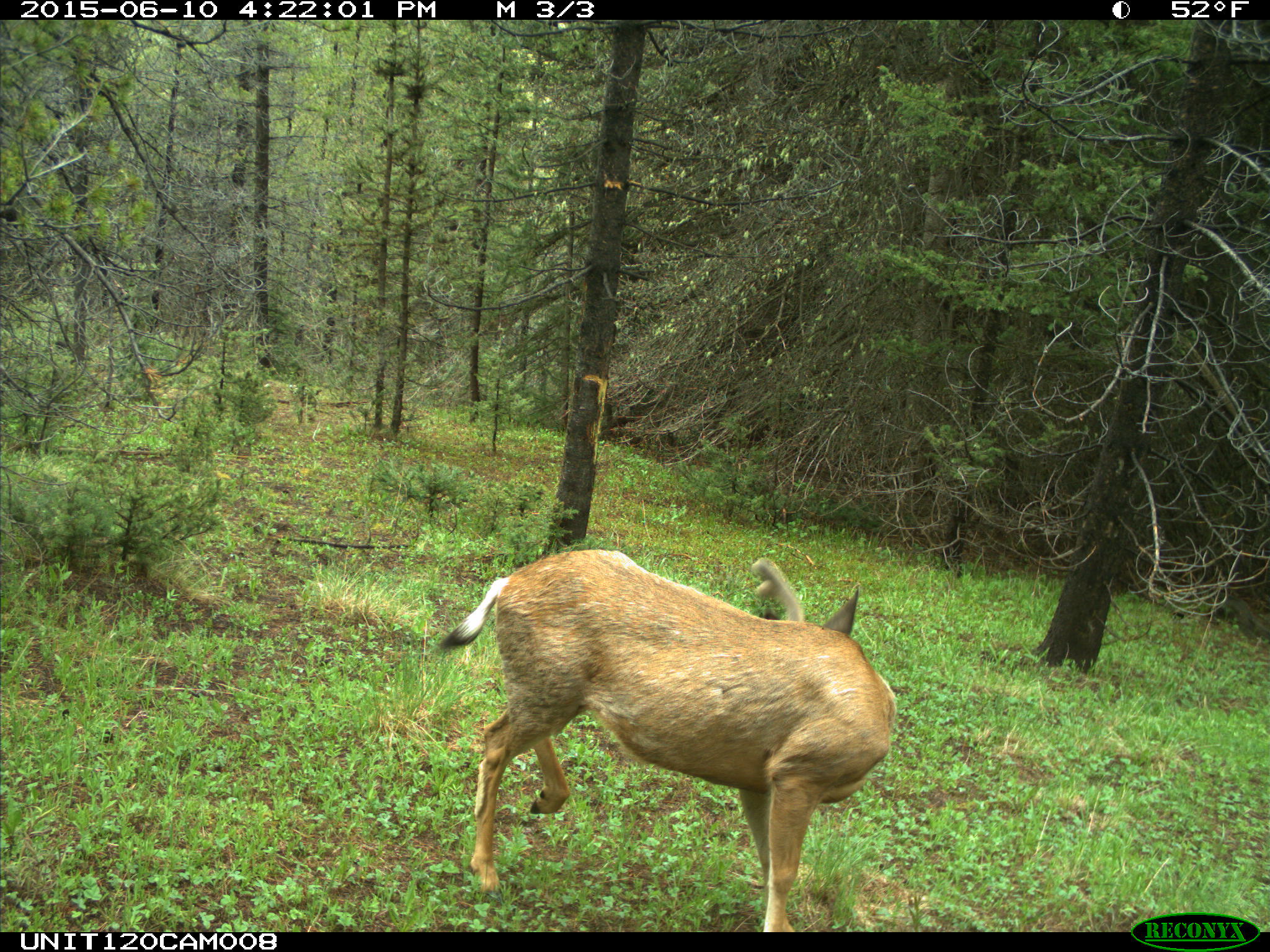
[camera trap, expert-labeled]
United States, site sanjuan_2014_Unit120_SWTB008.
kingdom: Animalia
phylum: Chordata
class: Mammalia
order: Artiodactyla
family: Cervidae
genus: Odocoileus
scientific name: Odocoileus hemionus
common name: mule deer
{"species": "Odocoileus hemionus (mule deer)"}